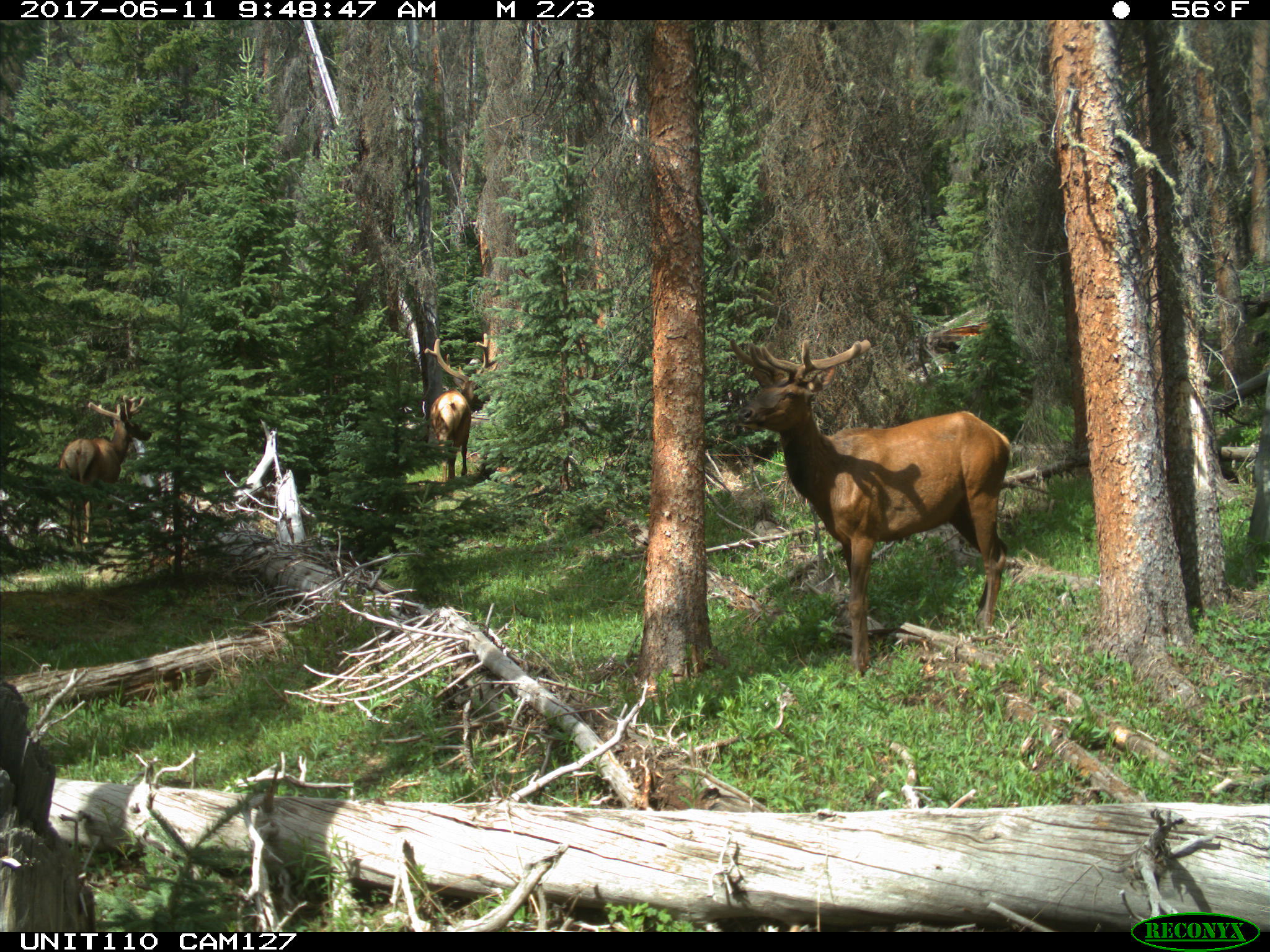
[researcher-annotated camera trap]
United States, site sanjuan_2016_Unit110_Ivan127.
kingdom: Animalia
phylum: Chordata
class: Mammalia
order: Artiodactyla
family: Cervidae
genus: Cervus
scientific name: Cervus elaphus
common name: red deer